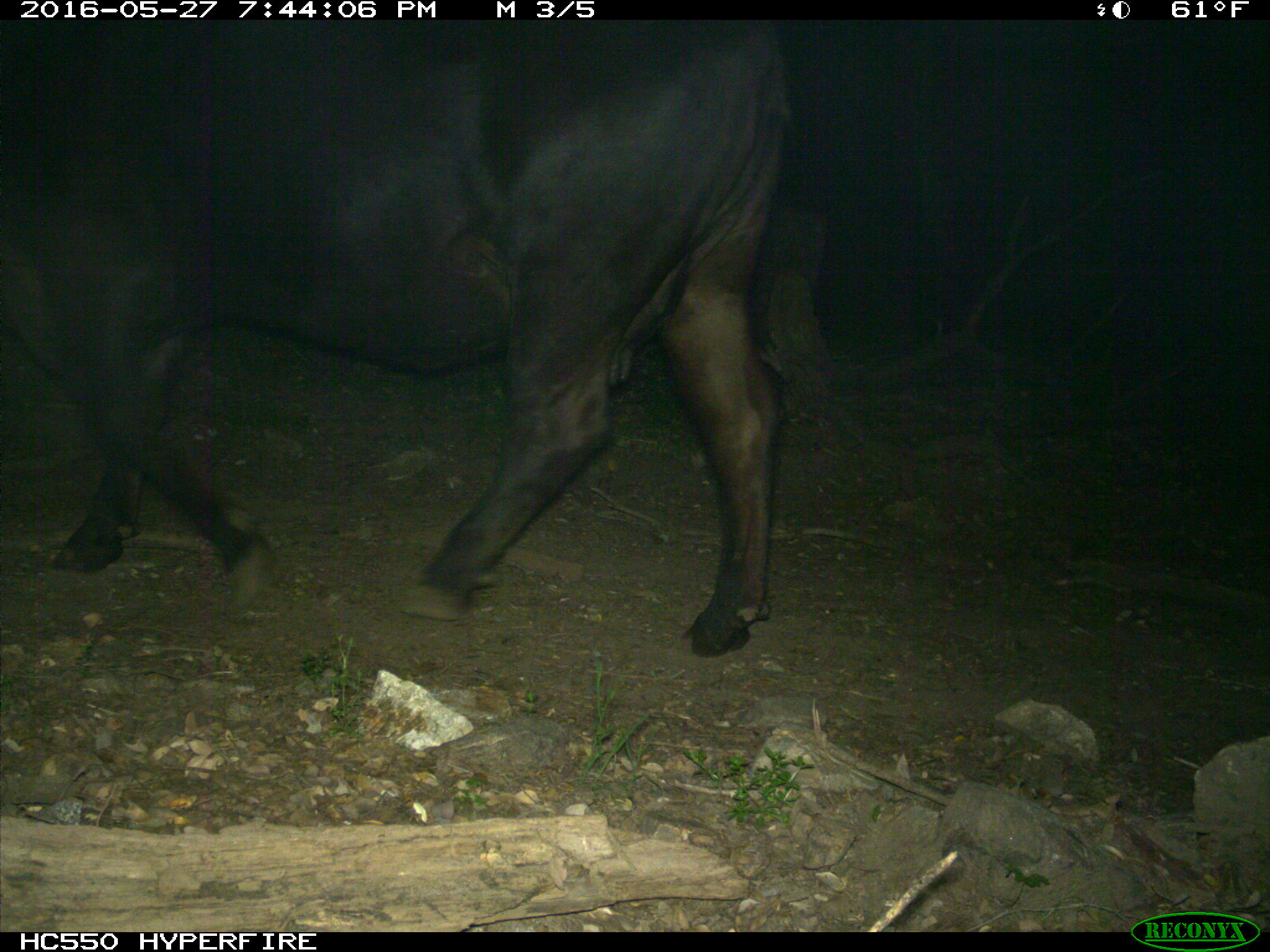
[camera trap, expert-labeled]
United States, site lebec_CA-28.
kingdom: Animalia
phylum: Chordata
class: Mammalia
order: Artiodactyla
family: Bovidae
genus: Bos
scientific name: Bos taurus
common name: domestic cow